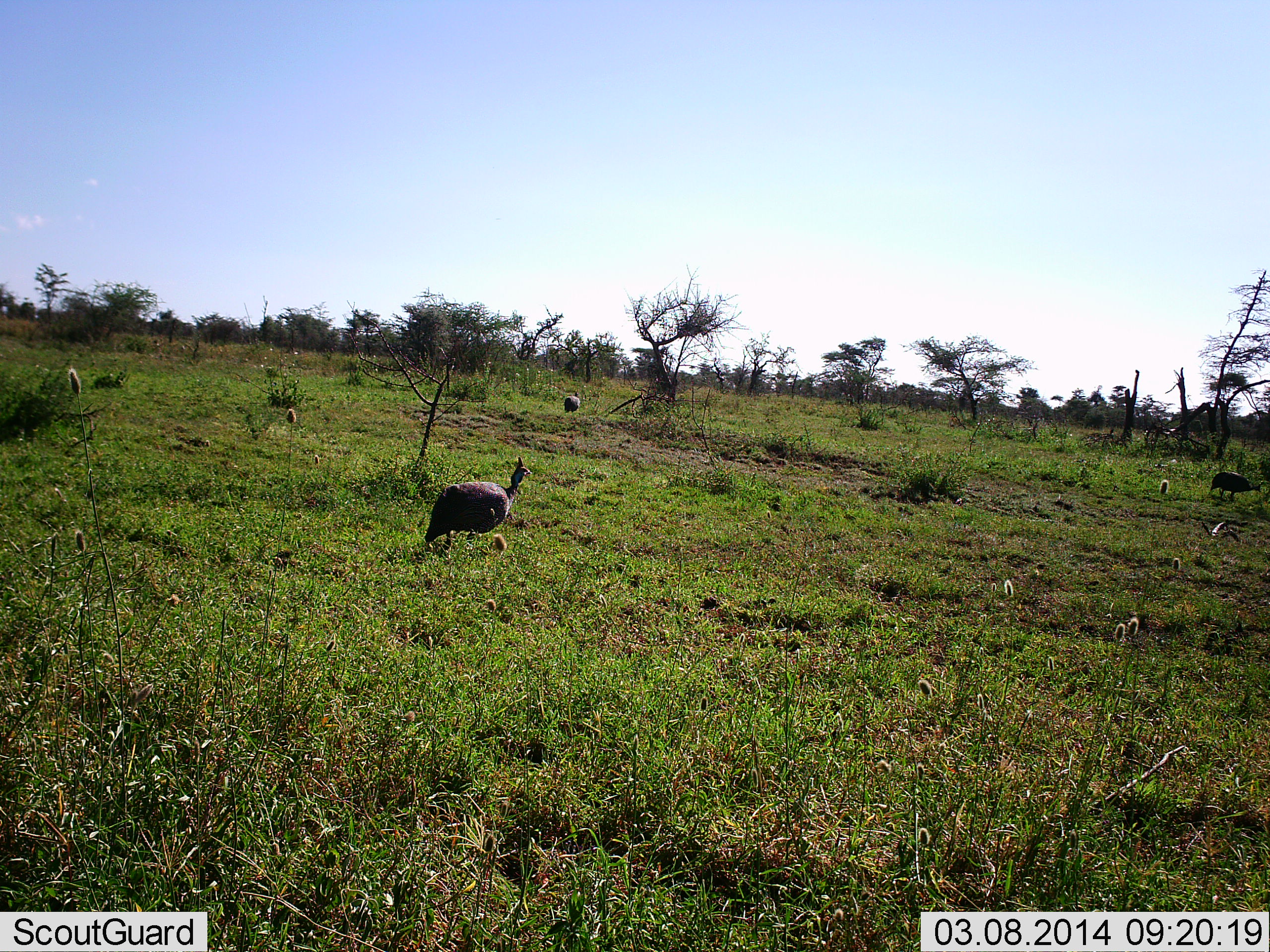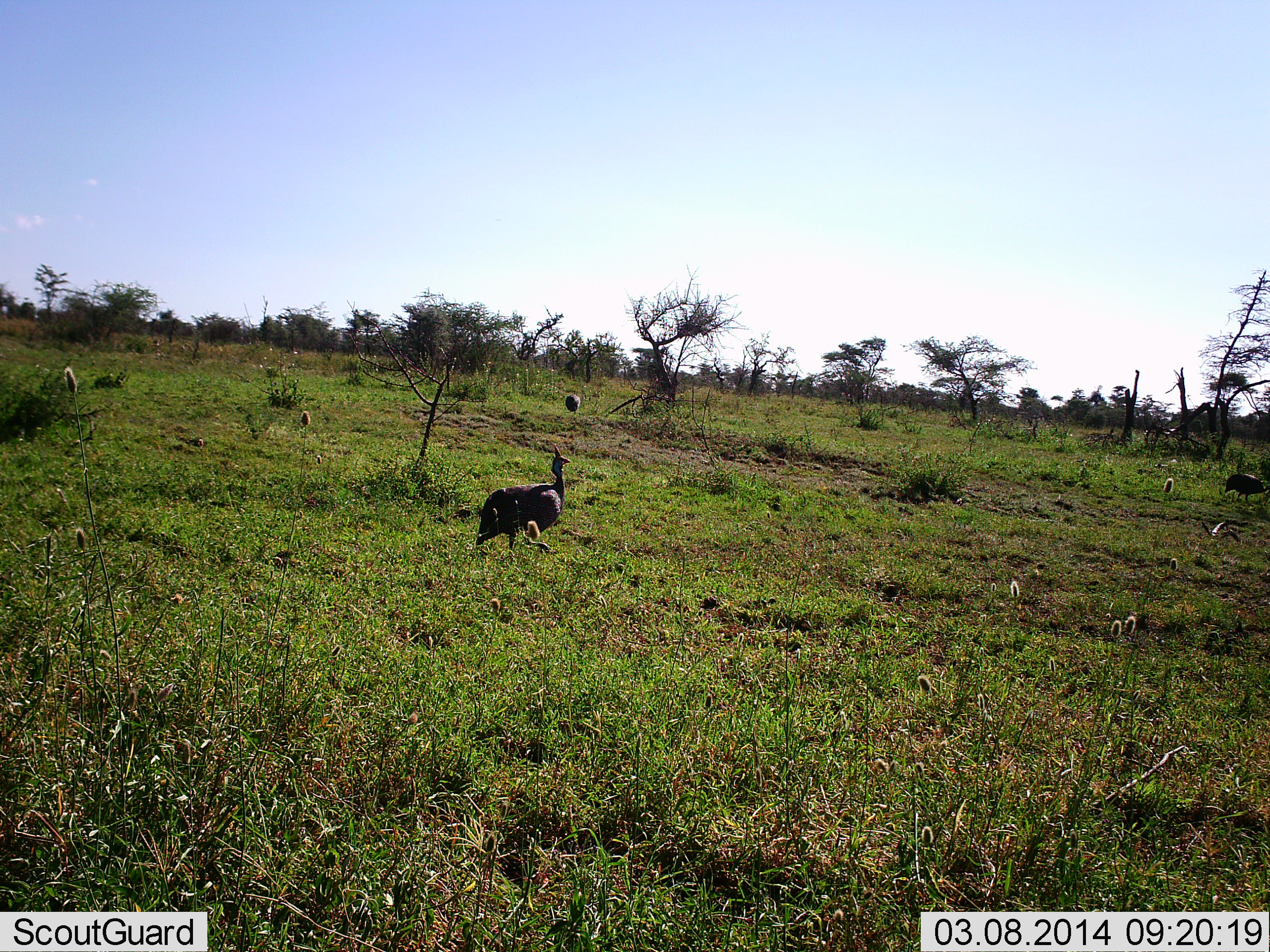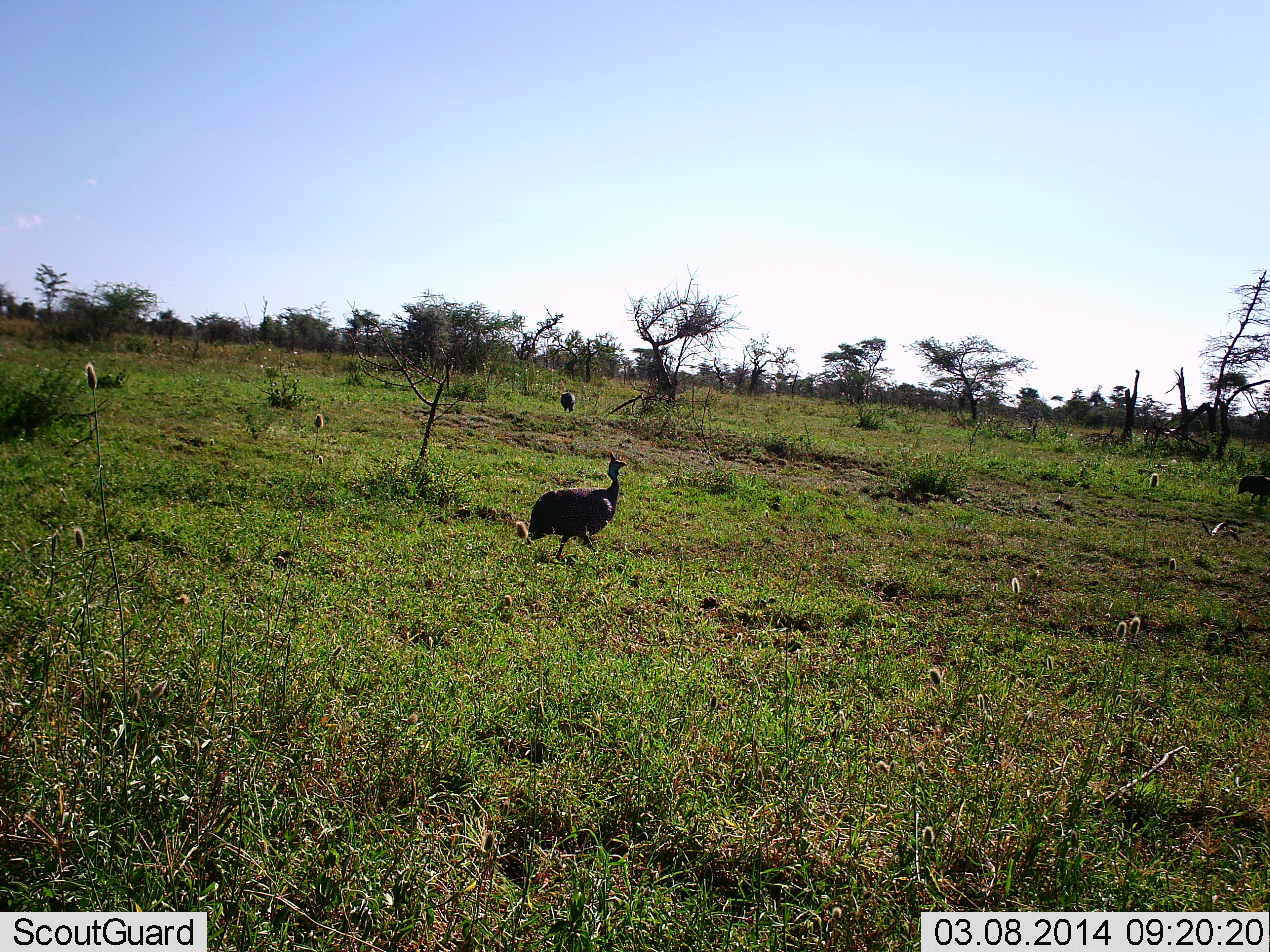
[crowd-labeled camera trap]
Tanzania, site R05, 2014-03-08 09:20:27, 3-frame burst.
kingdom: Animalia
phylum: Chordata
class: Aves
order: Galliformes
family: Numididae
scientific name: Numididae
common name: guinea fowl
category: guineafowl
Guineafowl (guinea fowl) (Numididae), count 3. Behavior (volunteer vote fractions): standing 10%, resting 0%, moving 97%, interacting 0%. Young present (vote fraction): 0%. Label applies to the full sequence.